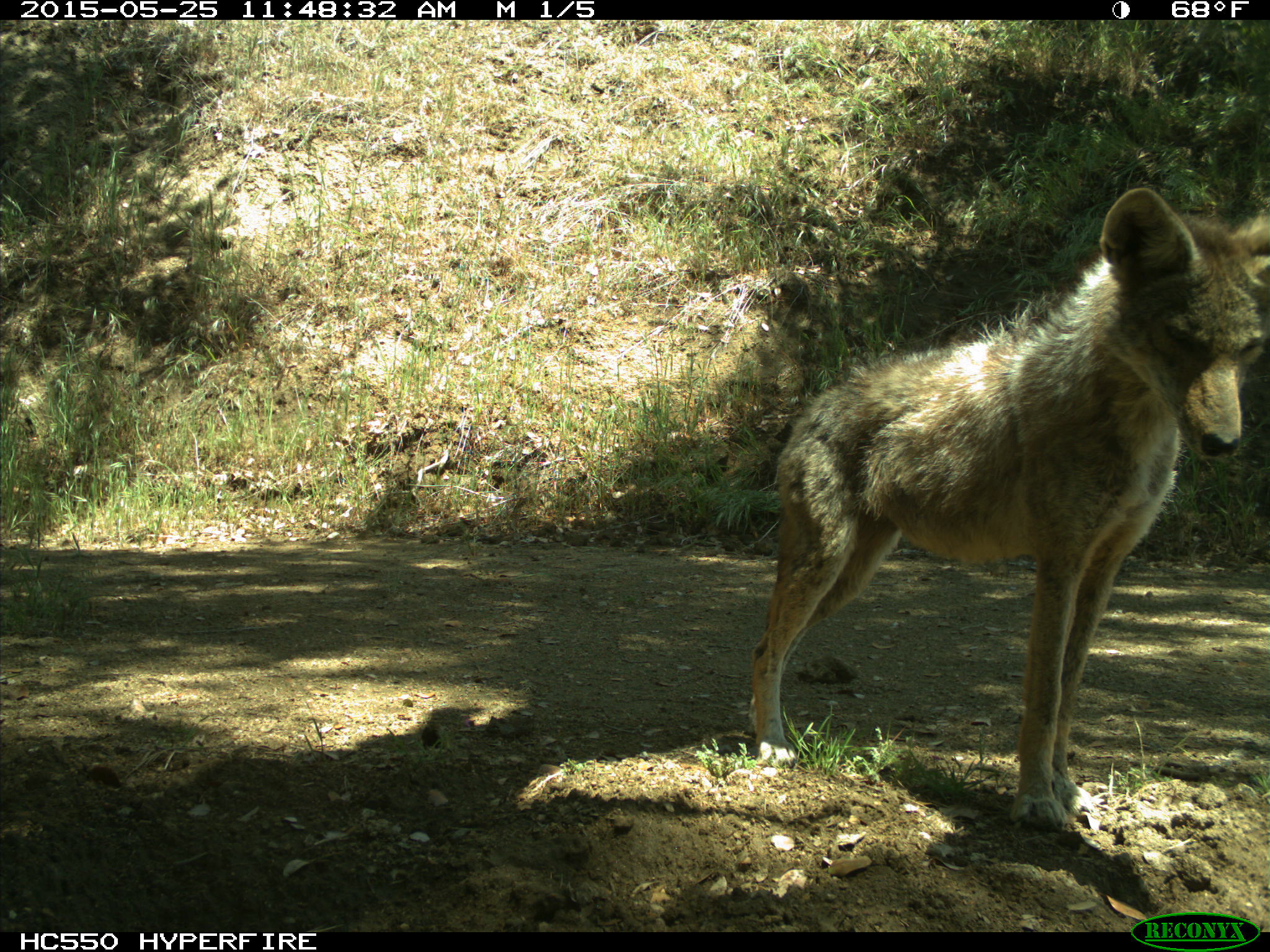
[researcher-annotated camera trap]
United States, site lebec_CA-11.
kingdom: Animalia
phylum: Chordata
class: Mammalia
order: Carnivora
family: Canidae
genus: Canis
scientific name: Canis latrans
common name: coyote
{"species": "Canis latrans (coyote)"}